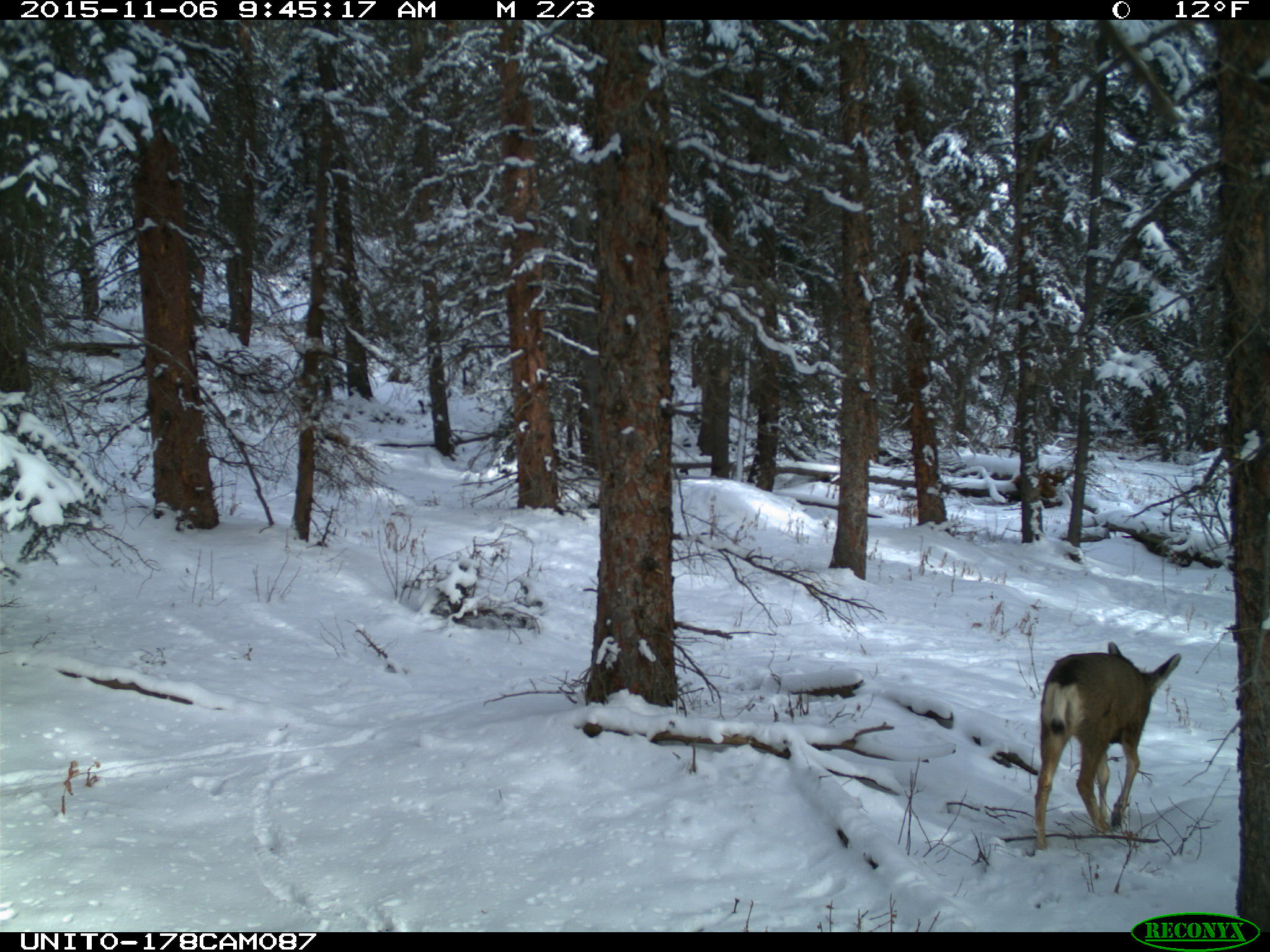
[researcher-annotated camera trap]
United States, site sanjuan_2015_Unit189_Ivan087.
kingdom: Animalia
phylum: Chordata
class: Mammalia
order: Artiodactyla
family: Cervidae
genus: Odocoileus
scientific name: Odocoileus hemionus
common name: mule deer